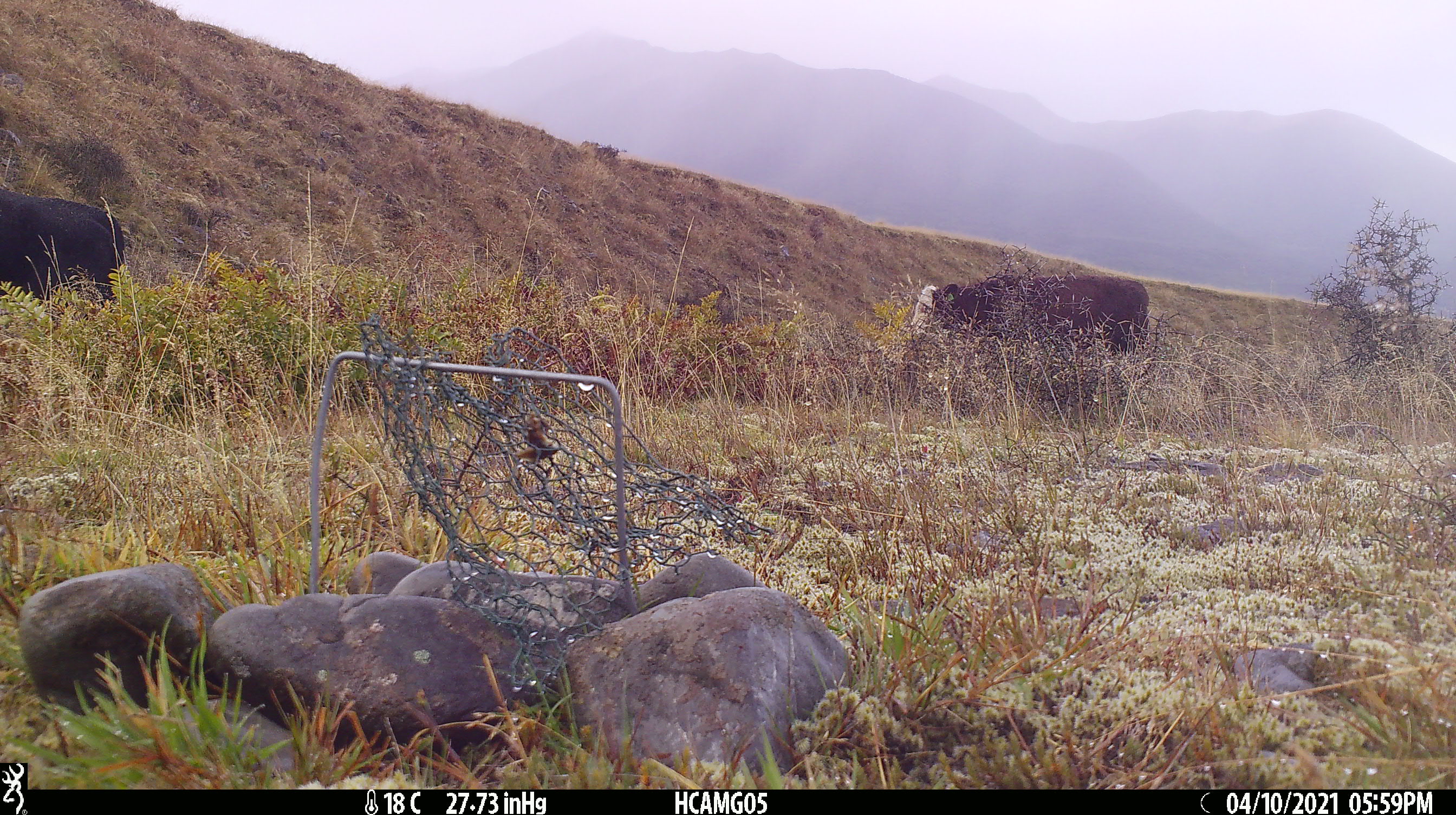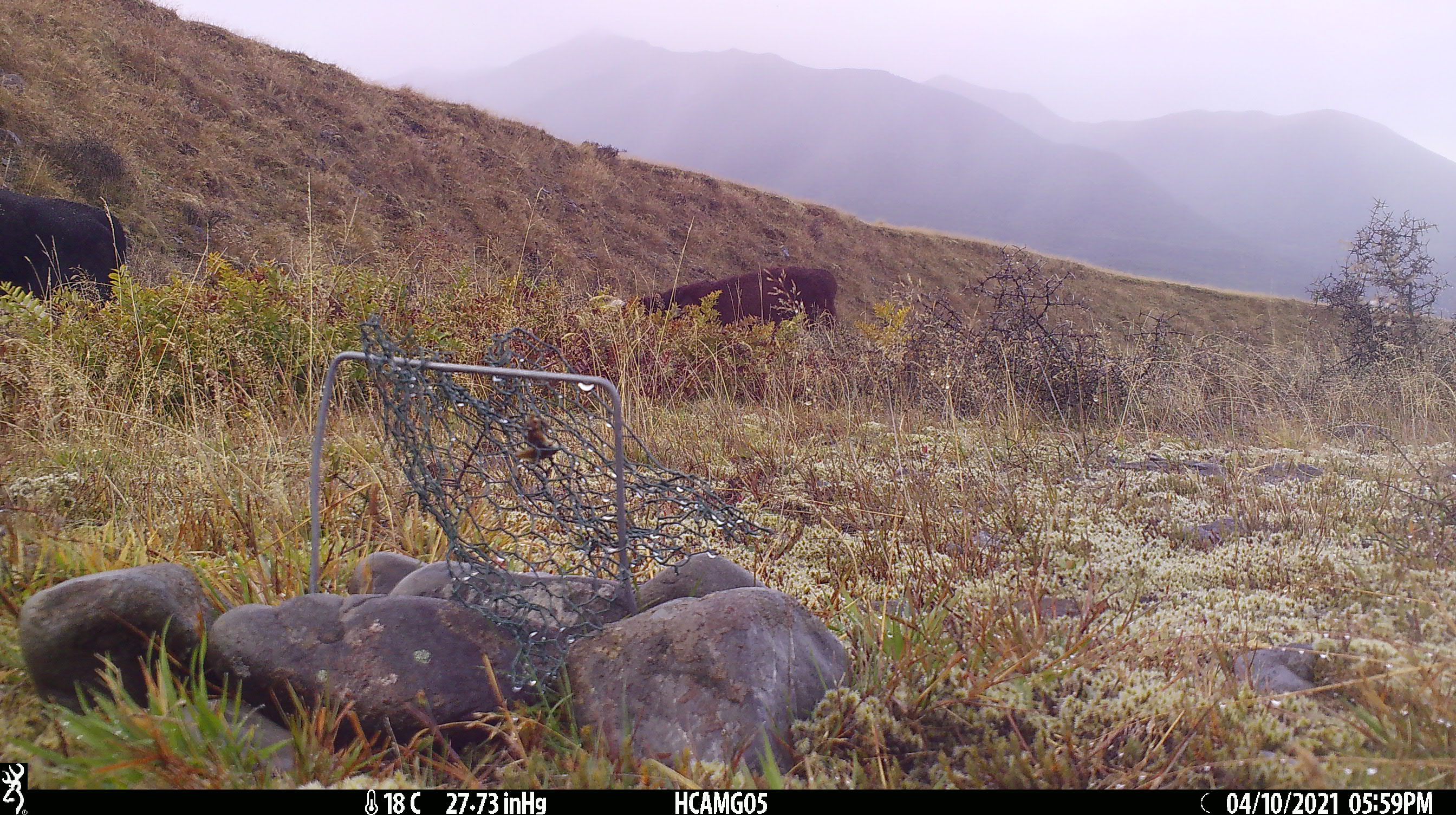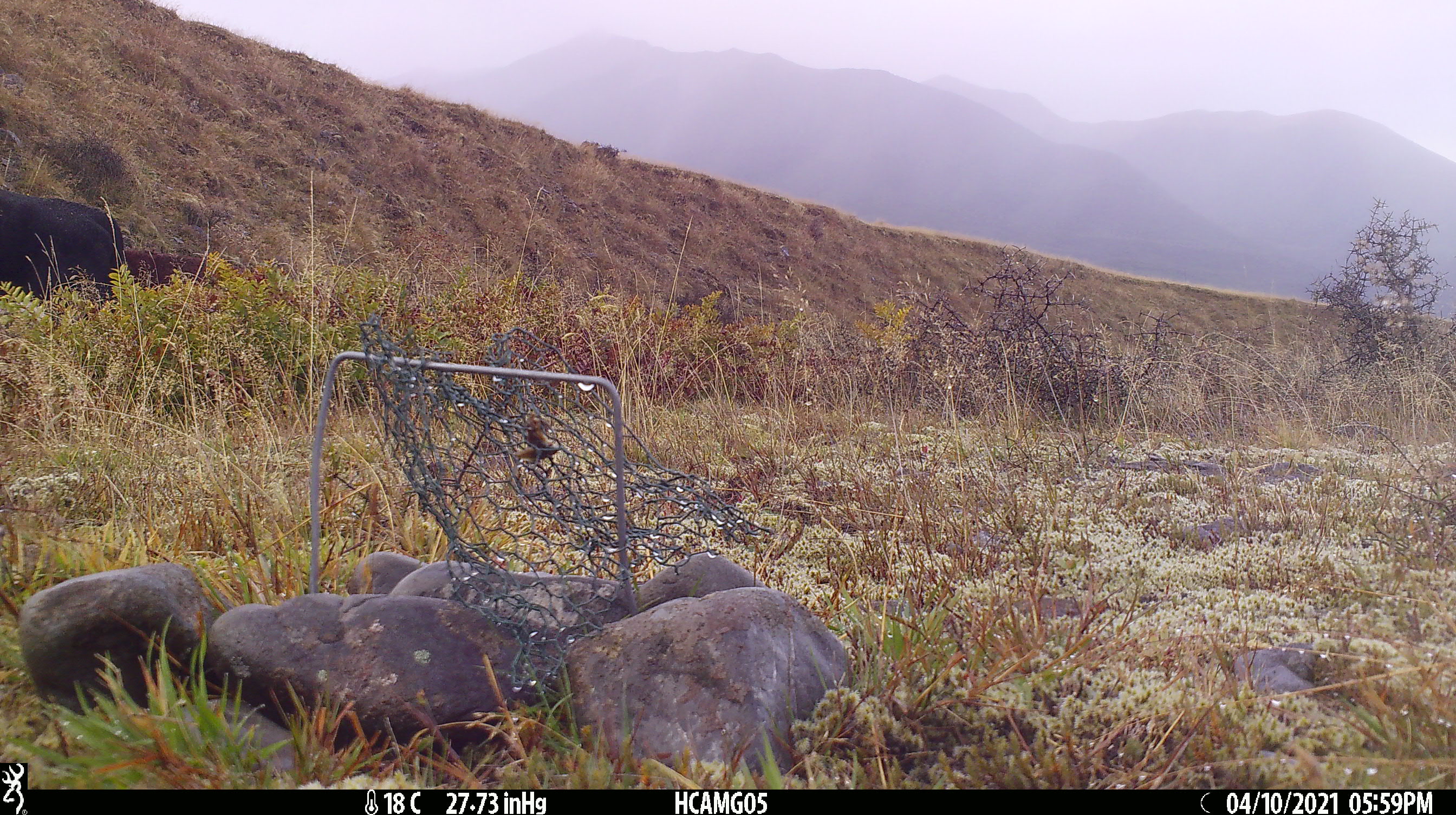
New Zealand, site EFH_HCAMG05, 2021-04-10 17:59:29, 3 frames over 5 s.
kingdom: Animalia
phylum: Chordata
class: Mammalia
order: Artiodactyla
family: Bovidae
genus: Bos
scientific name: Bos taurus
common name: domestic cow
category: cow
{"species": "cow (domestic cow) (Bos taurus)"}